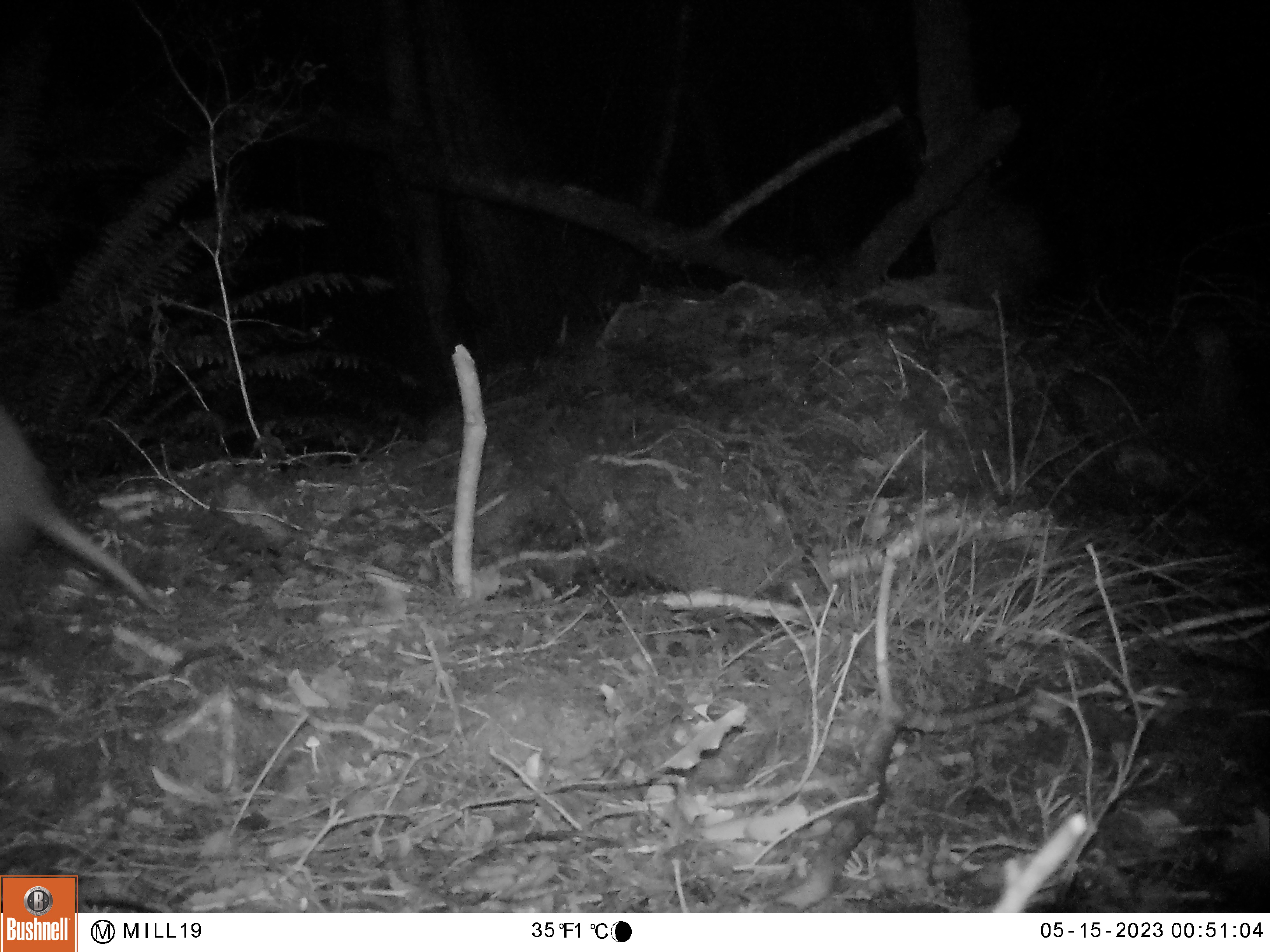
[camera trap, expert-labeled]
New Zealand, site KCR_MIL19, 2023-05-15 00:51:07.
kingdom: Animalia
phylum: Chordata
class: Aves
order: Apterygiformes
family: Apterygidae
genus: Apteryx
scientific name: Apteryx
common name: kiwi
Kiwi (Apteryx).